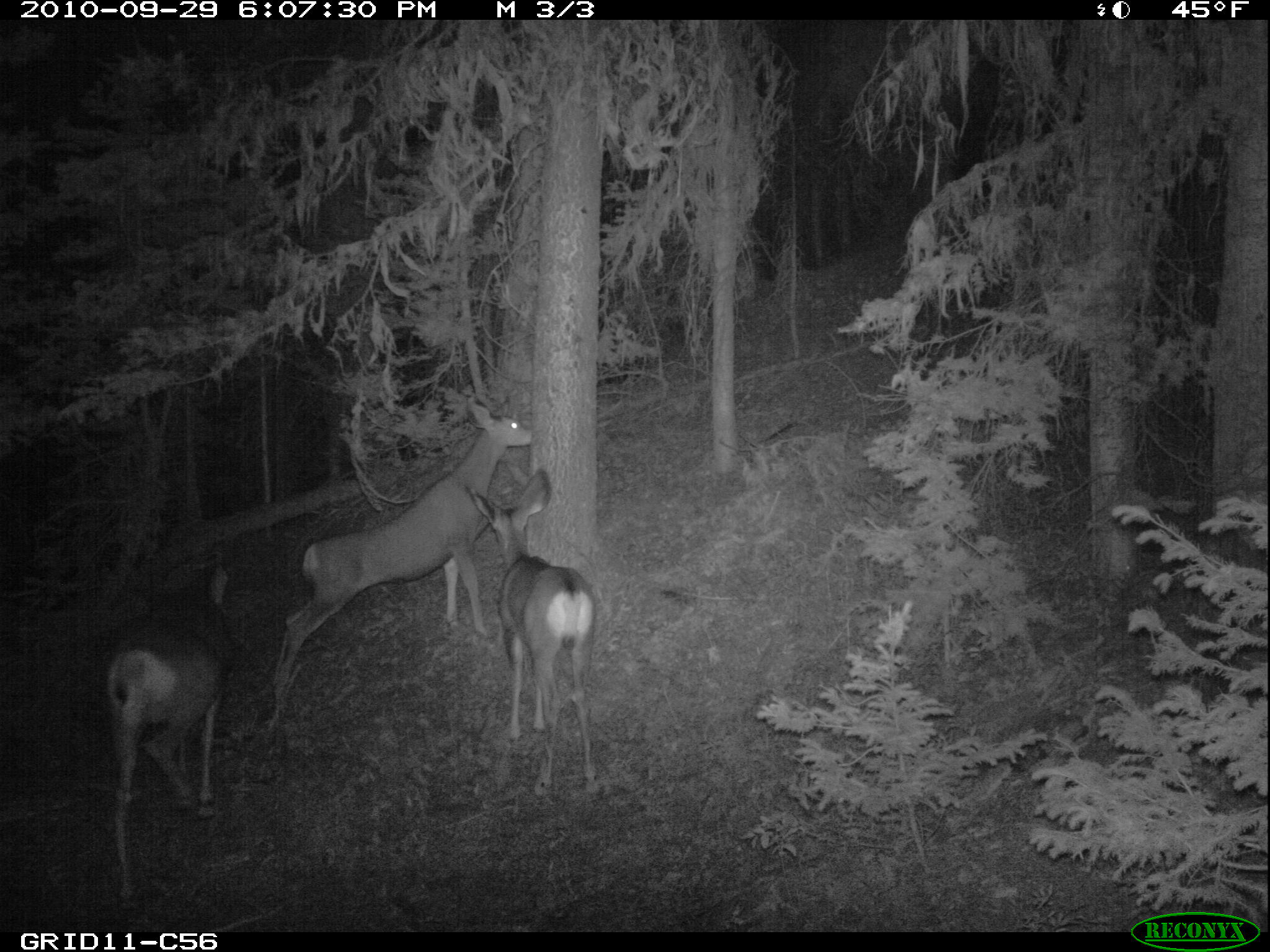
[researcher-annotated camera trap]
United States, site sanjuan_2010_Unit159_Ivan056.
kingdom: Animalia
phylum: Chordata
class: Mammalia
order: Artiodactyla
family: Cervidae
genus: Odocoileus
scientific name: Odocoileus hemionus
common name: mule deer